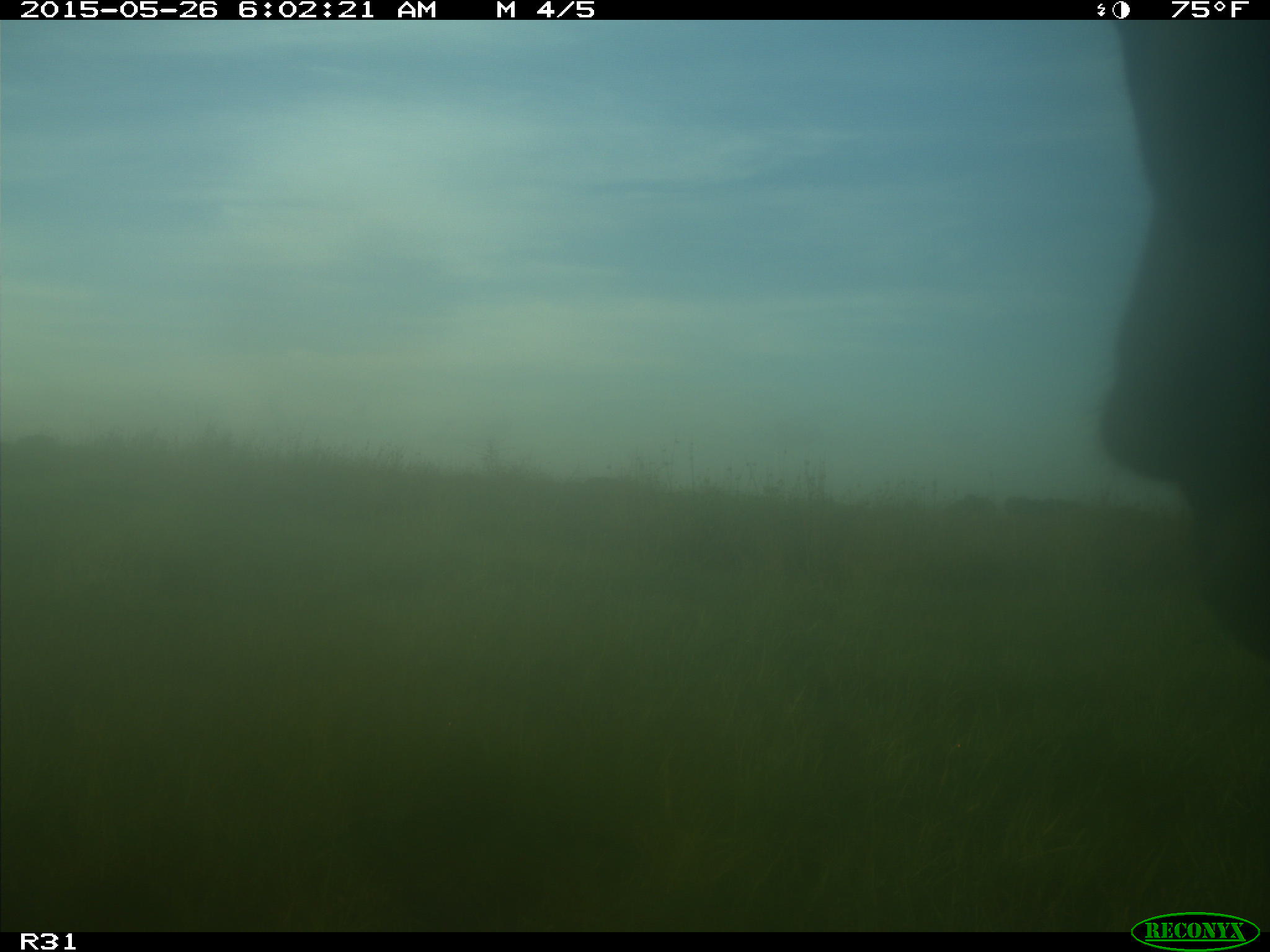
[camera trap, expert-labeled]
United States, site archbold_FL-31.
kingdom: Animalia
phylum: Chordata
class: Mammalia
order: Artiodactyla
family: Bovidae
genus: Bos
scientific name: Bos taurus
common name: domestic cow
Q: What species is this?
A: Bos taurus (domestic cow).